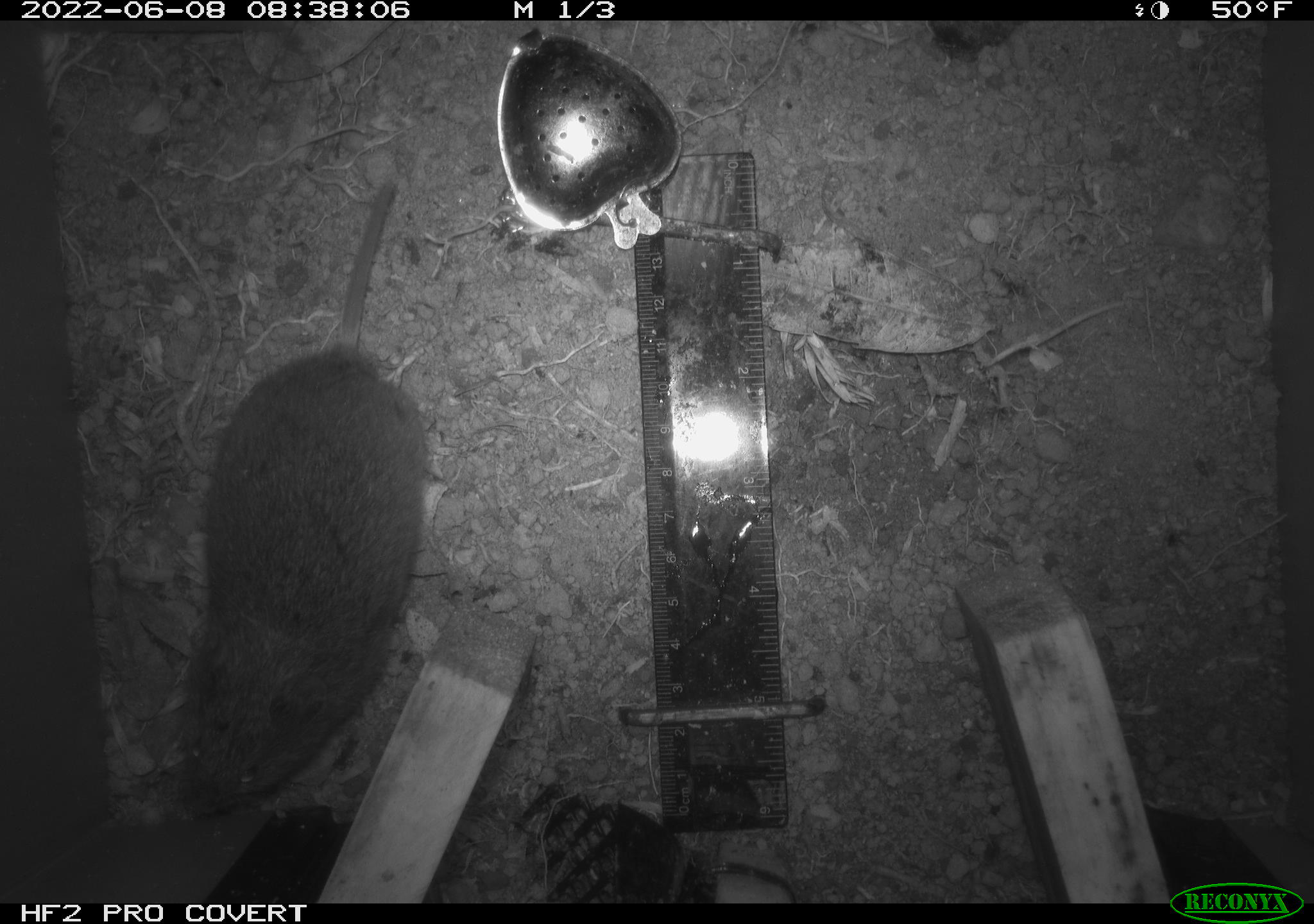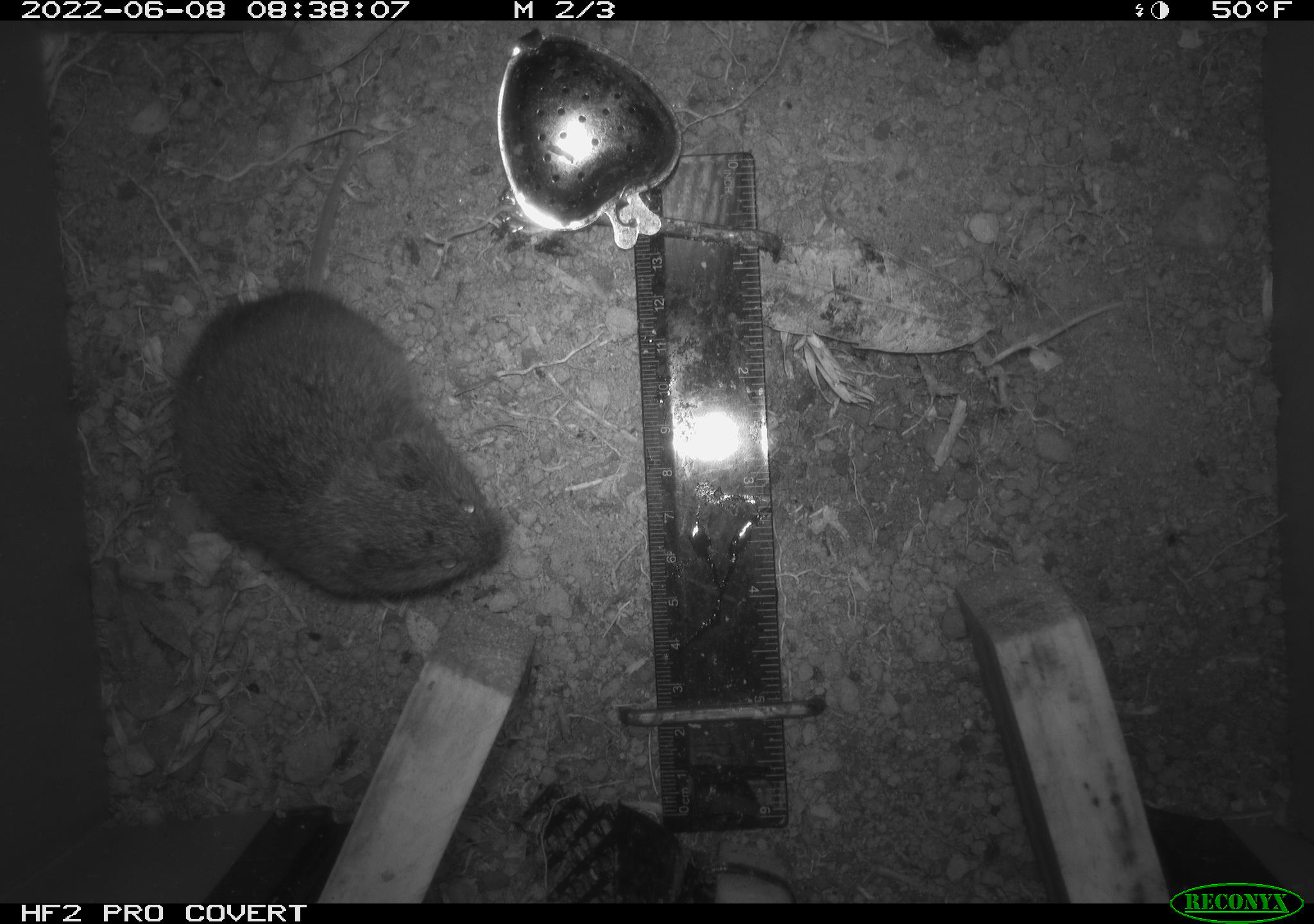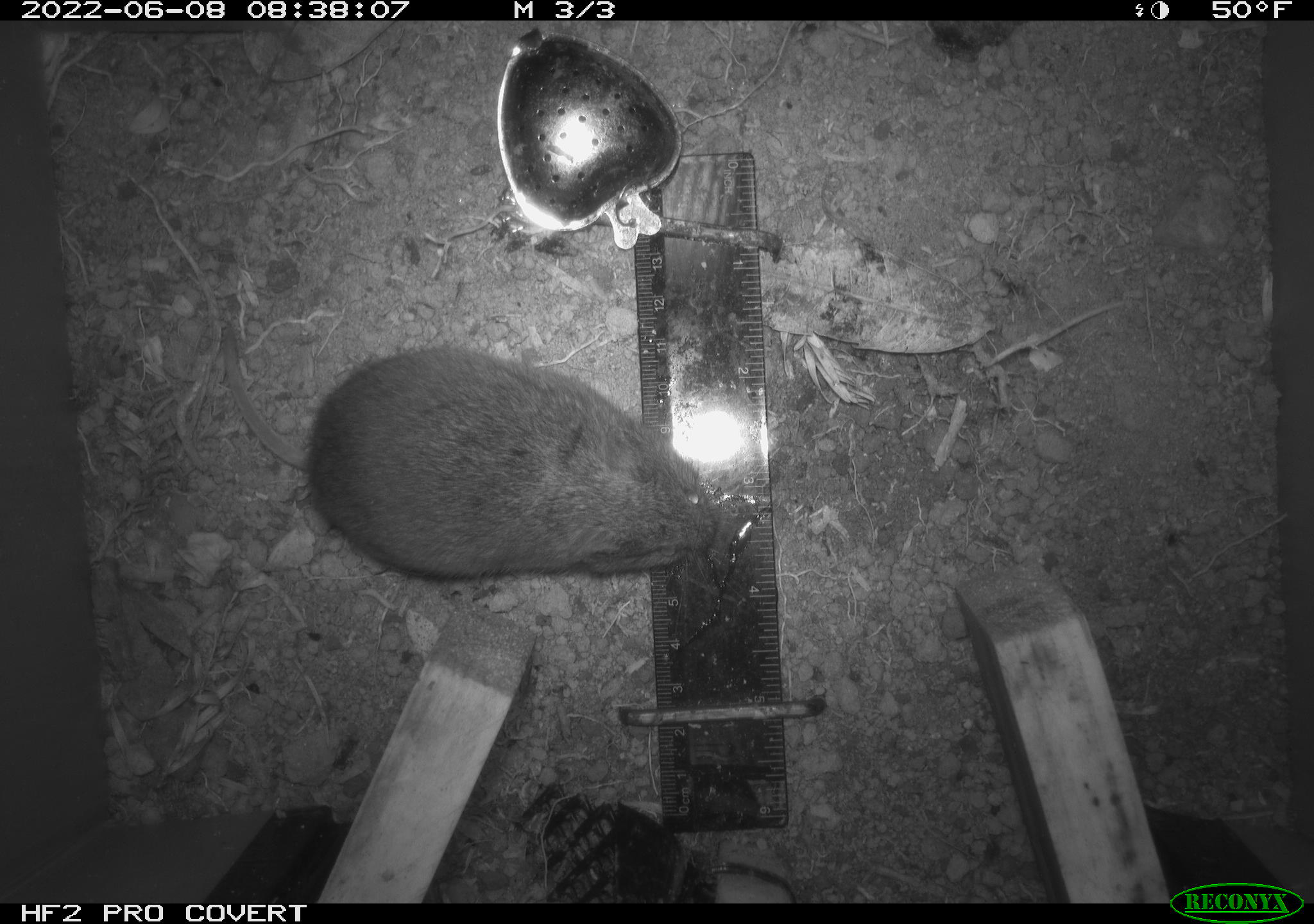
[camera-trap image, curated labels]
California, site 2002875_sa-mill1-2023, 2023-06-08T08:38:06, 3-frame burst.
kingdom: Animalia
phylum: Chordata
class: Mammalia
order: Rodentia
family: Cricetidae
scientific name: Arvicolinae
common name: voles, lemmings, and muskrats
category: arvicolinae subfamily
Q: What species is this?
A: Arvicolinae subfamily (voles, lemmings, and muskrats) (Arvicolinae).